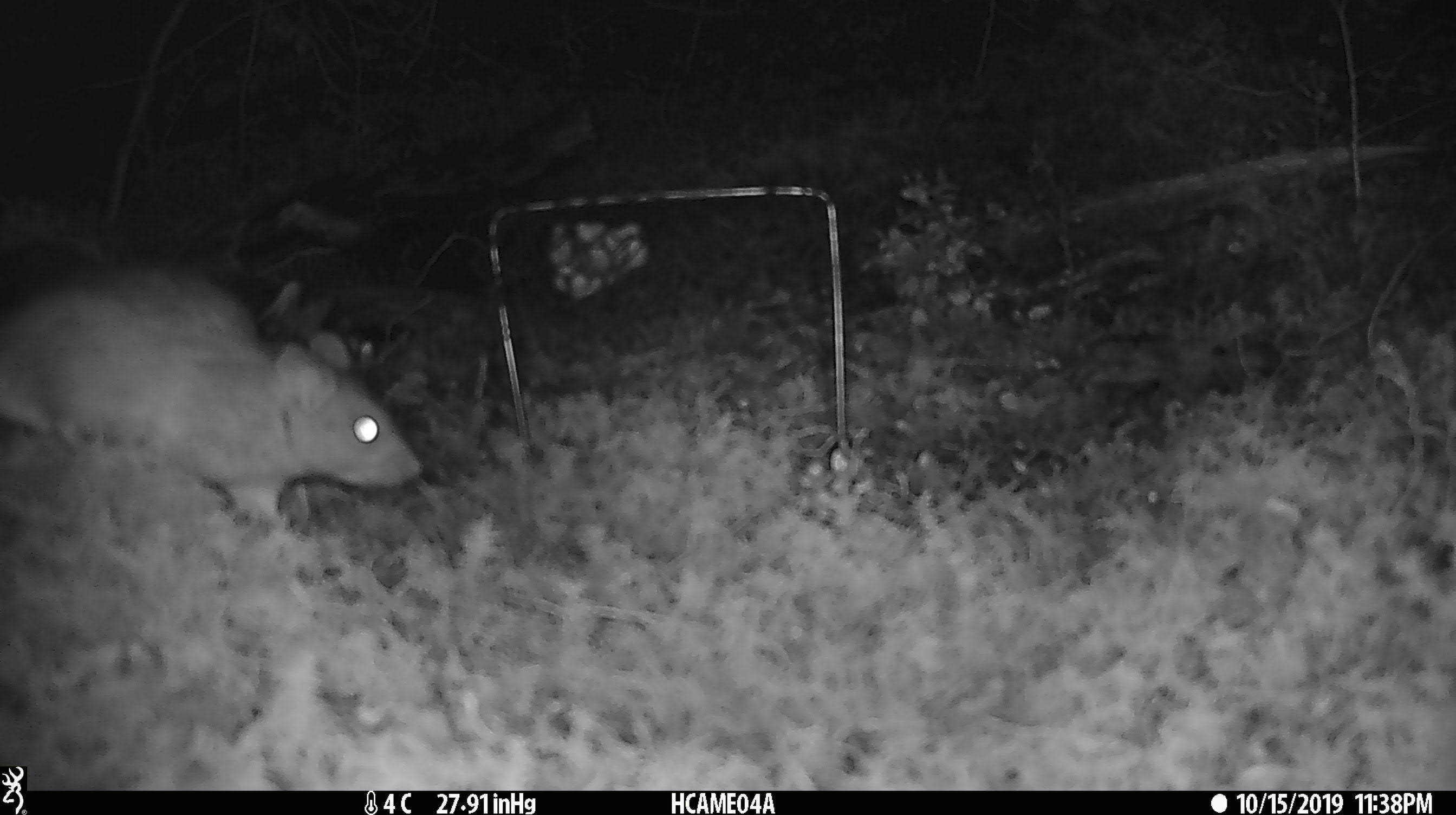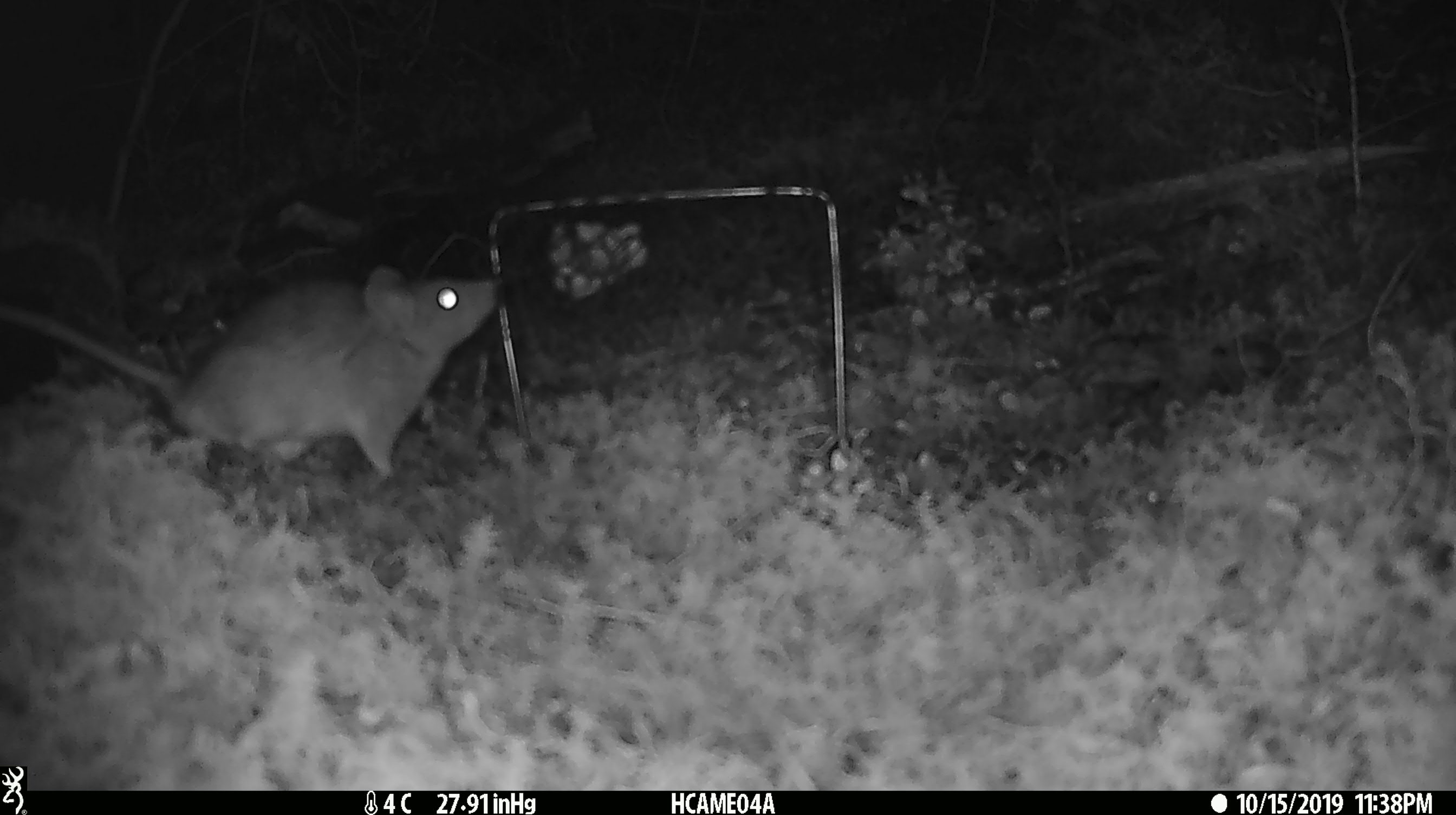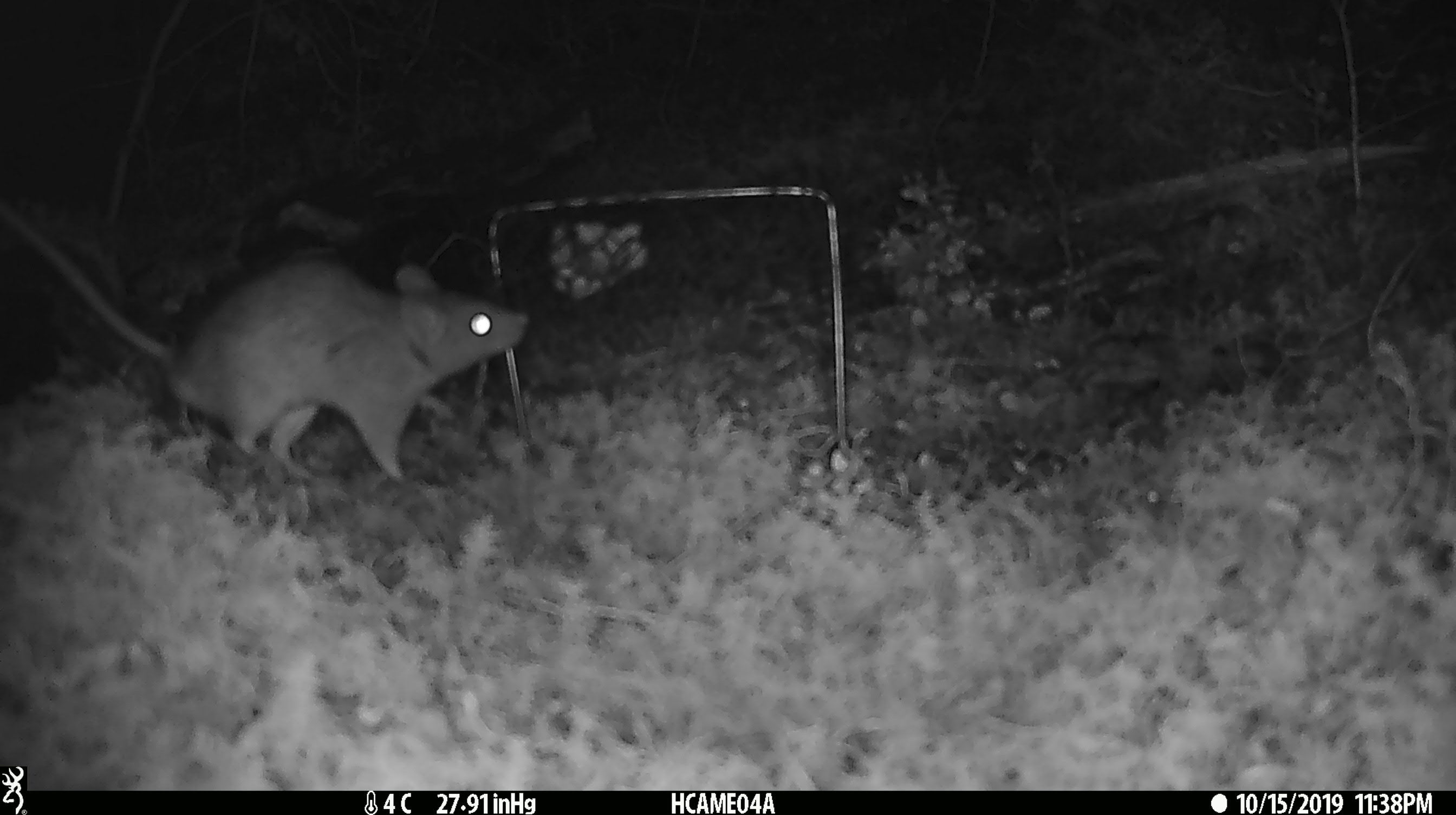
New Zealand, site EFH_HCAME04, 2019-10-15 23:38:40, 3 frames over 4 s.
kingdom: Animalia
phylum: Chordata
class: Mammalia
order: Rodentia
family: Muridae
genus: Rattus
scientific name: Rattus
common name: rat